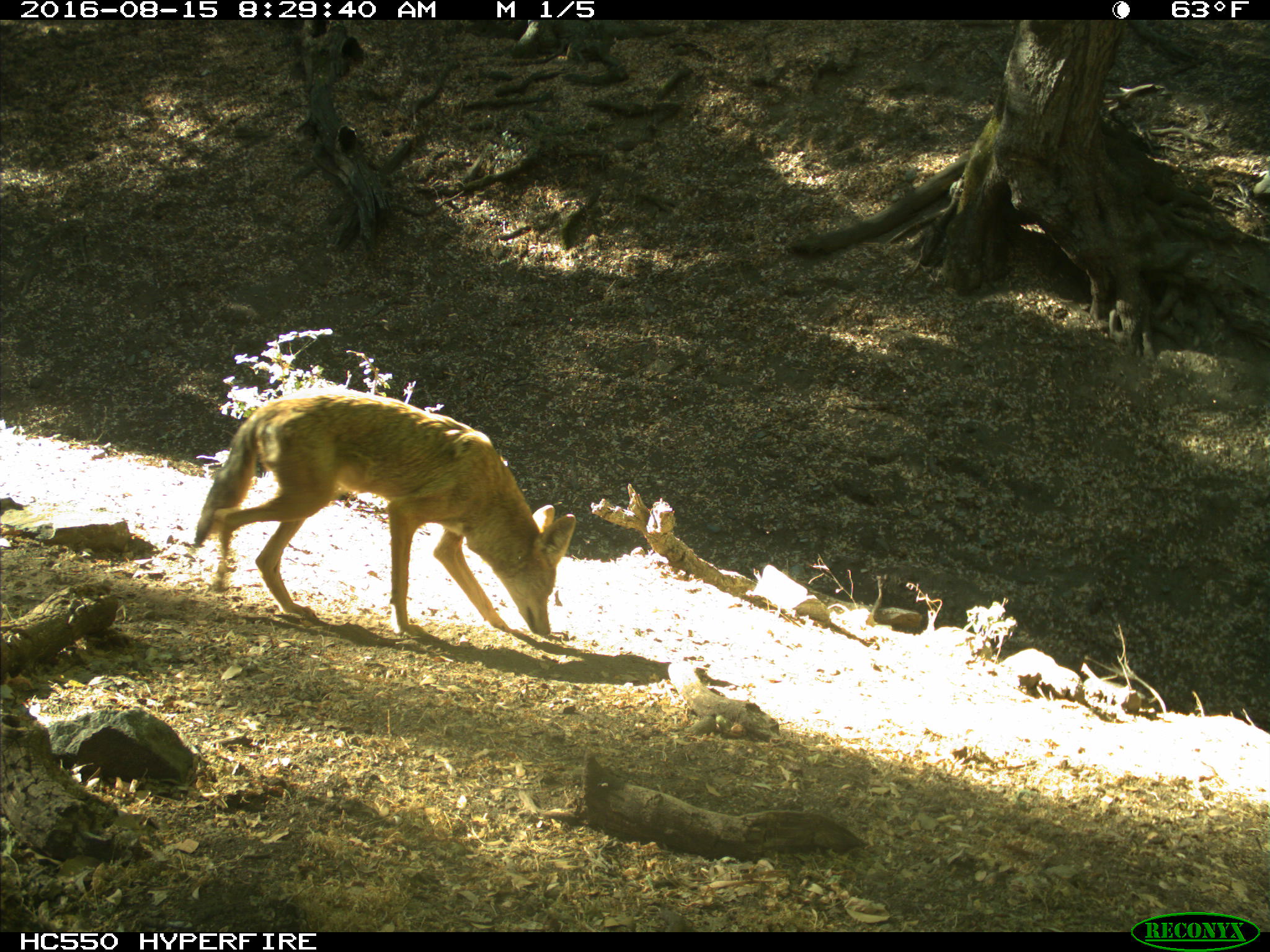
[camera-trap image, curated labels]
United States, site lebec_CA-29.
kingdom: Animalia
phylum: Chordata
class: Mammalia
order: Carnivora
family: Canidae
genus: Canis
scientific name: Canis latrans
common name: coyote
Canis latrans (coyote).